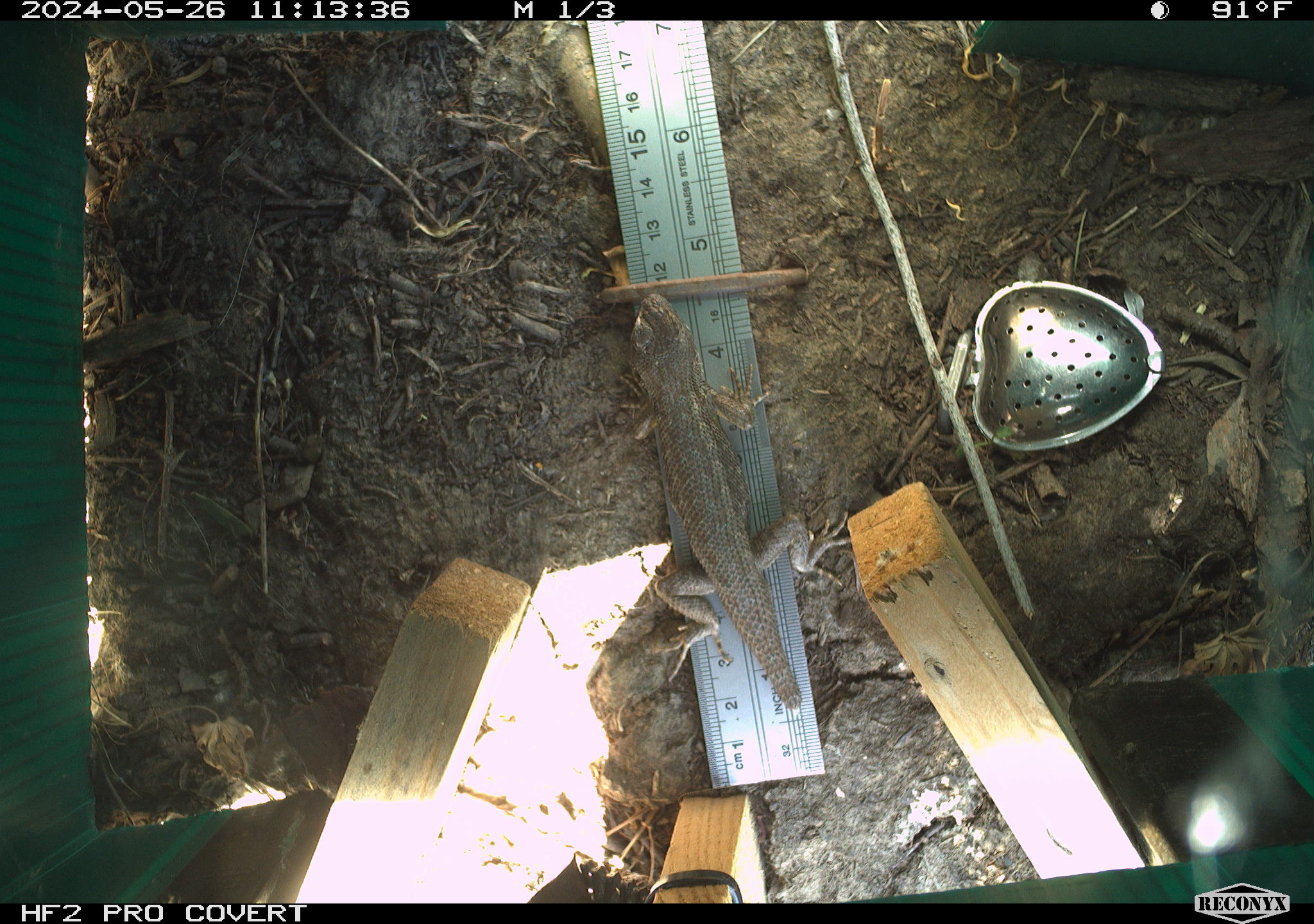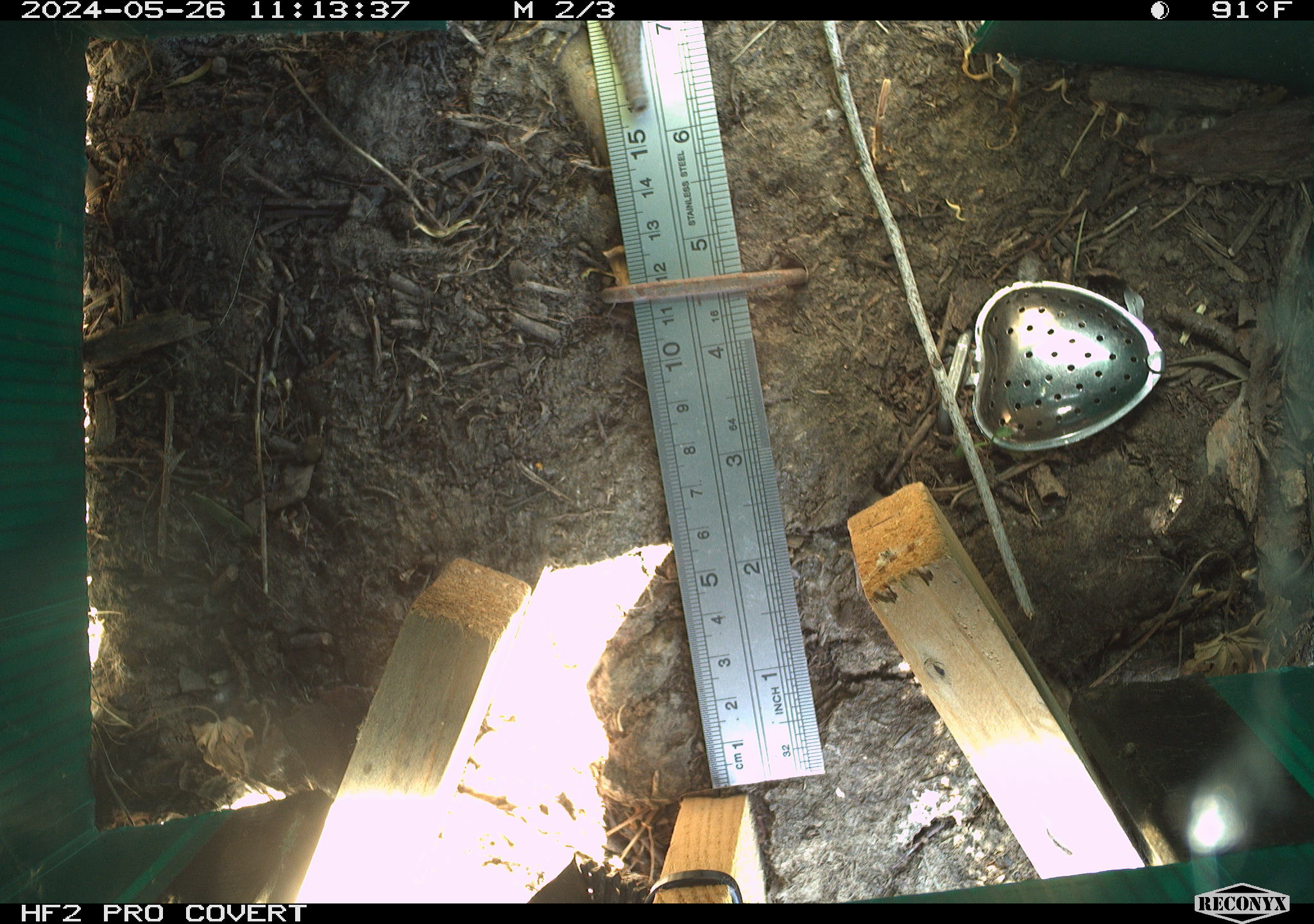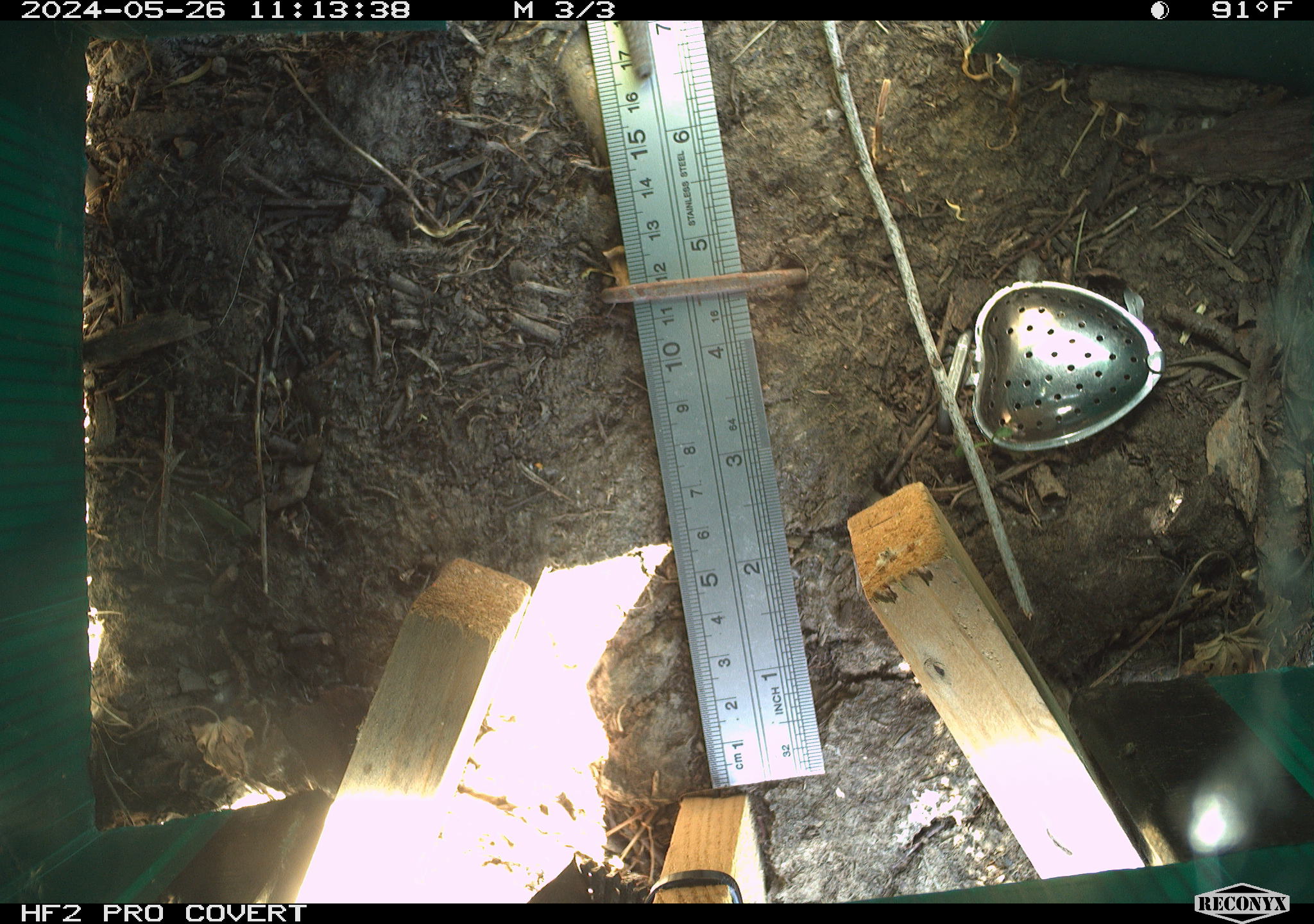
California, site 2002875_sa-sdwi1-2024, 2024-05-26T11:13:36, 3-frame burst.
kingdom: Animalia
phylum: Chordata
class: Reptilia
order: Squamata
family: Phrynosomatidae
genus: Sceloporus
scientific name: Sceloporus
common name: spiny lizards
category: sceloporus species